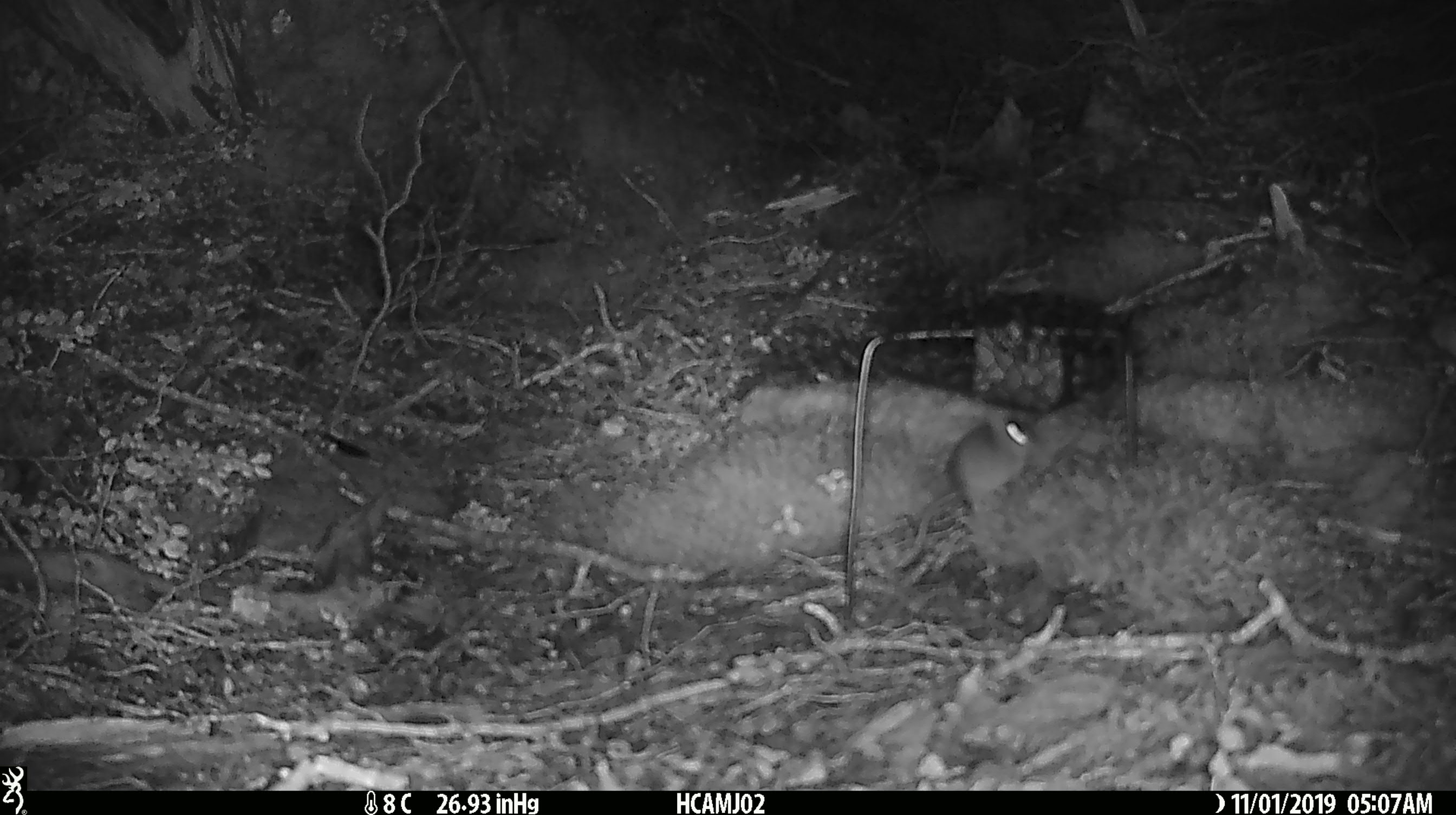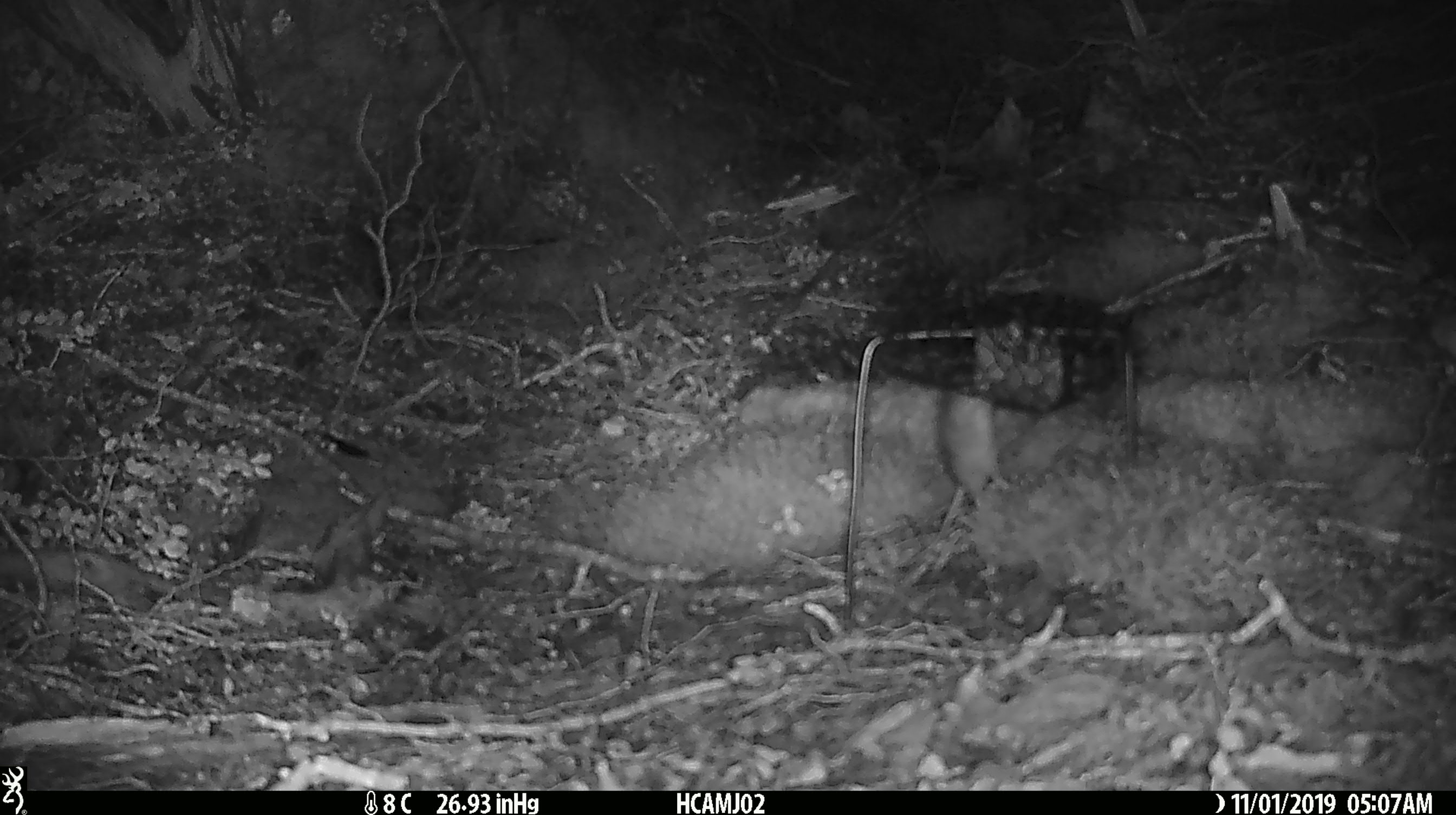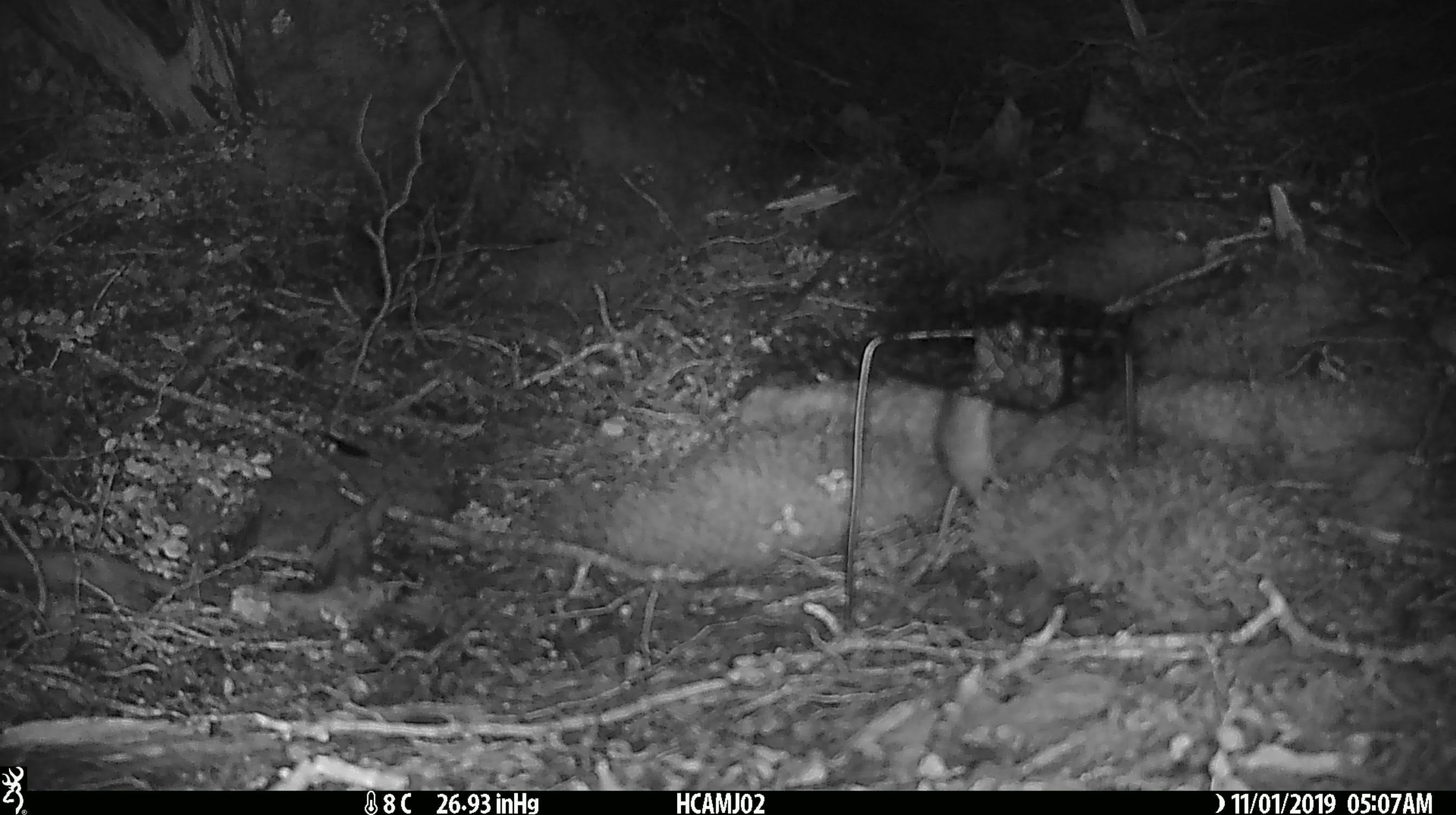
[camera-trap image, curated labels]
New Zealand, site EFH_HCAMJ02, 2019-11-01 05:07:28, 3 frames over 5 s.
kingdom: Animalia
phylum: Chordata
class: Mammalia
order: Rodentia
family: Muridae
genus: Mus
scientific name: Mus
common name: mouse